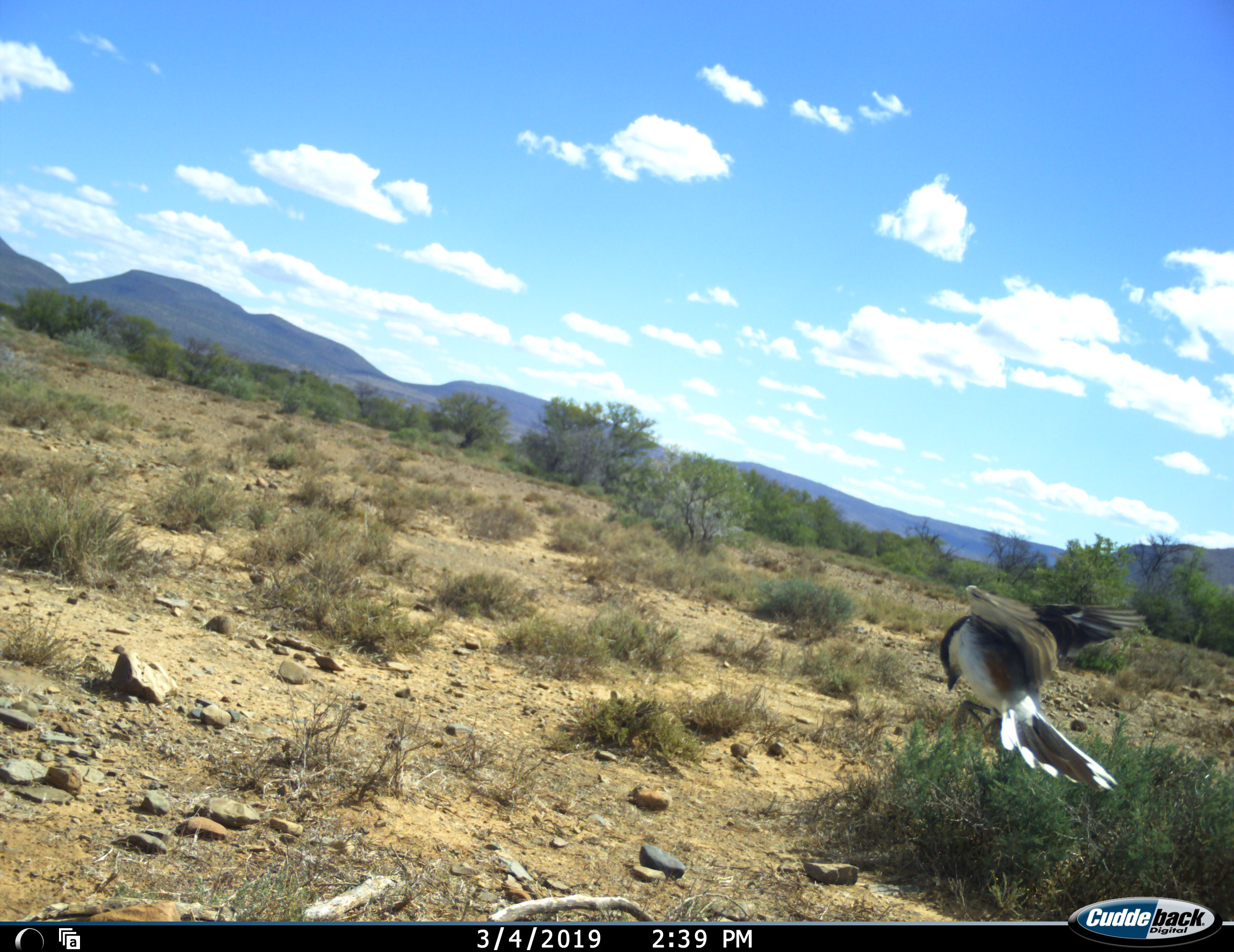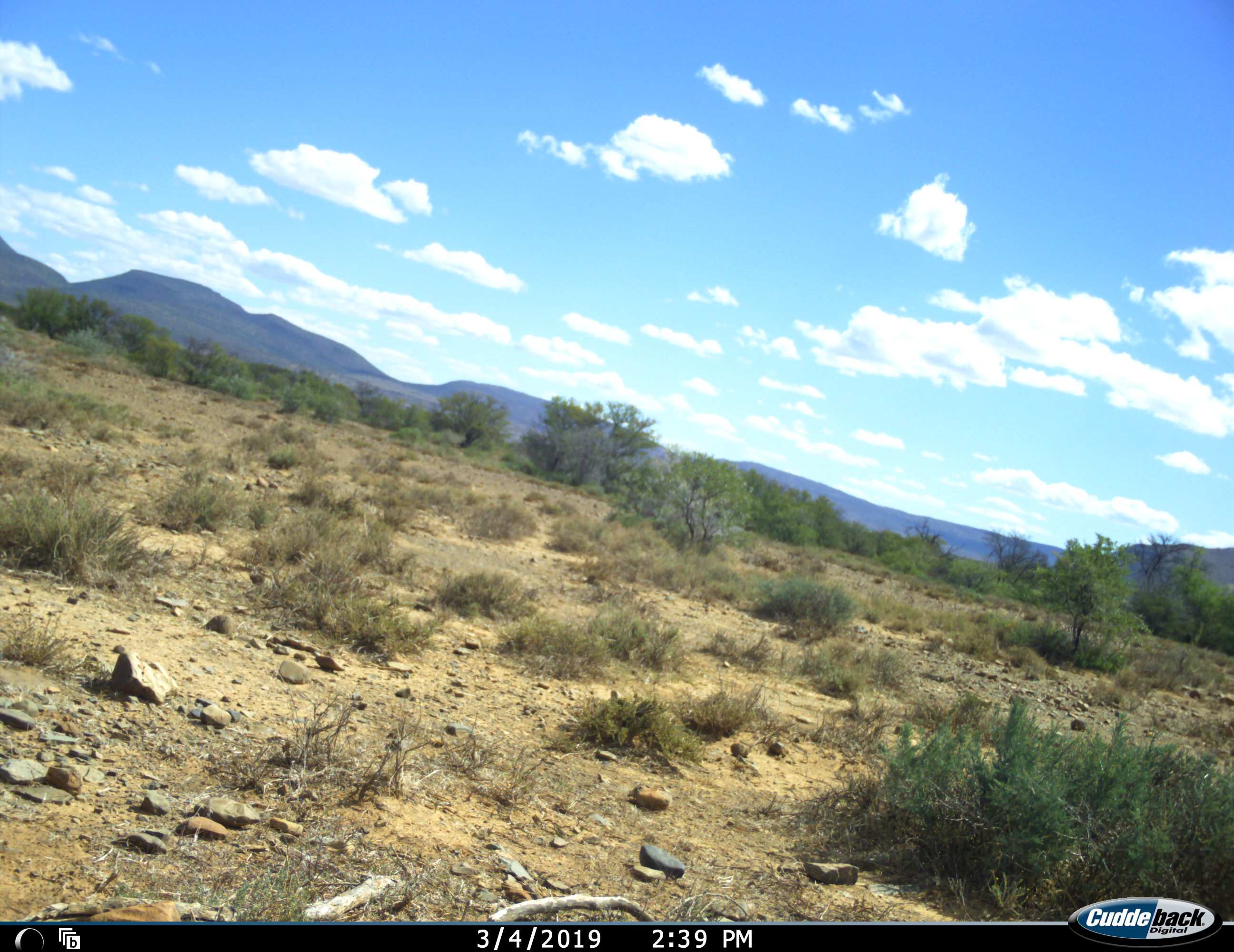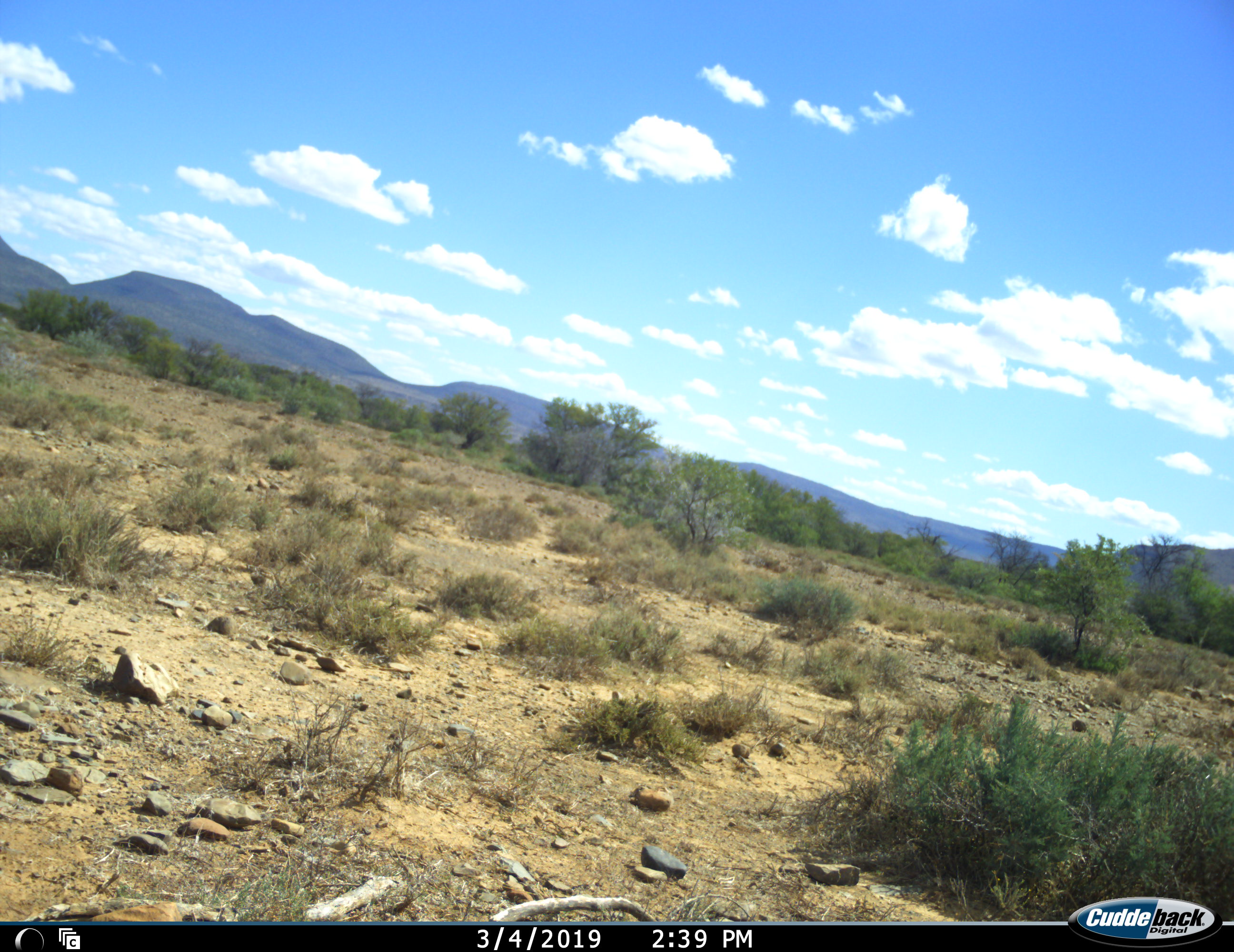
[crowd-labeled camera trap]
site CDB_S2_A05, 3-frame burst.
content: unidentified animal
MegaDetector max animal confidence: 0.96